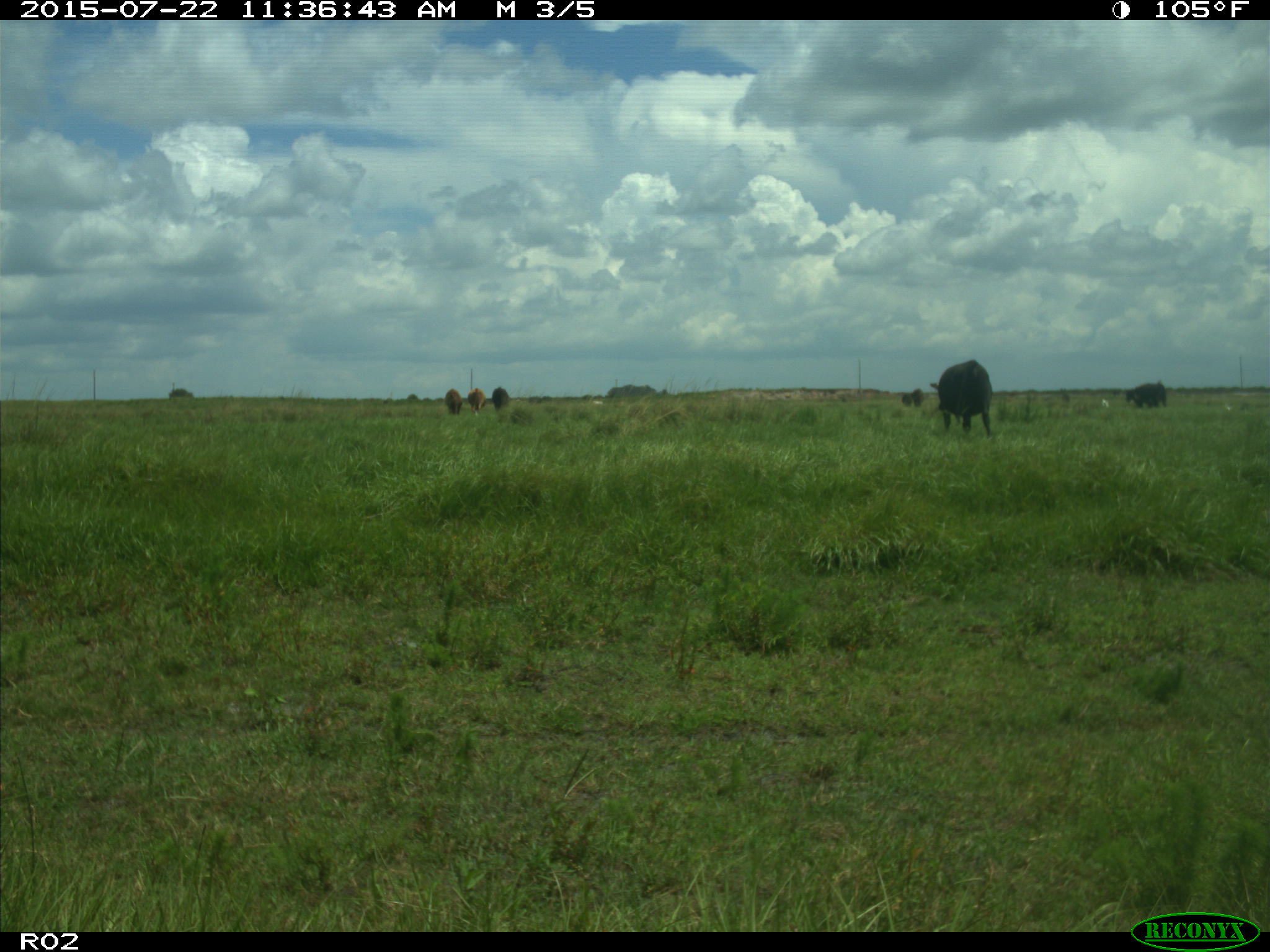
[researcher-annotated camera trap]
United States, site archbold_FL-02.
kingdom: Animalia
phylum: Chordata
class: Mammalia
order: Artiodactyla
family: Bovidae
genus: Bos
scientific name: Bos taurus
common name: domestic cow